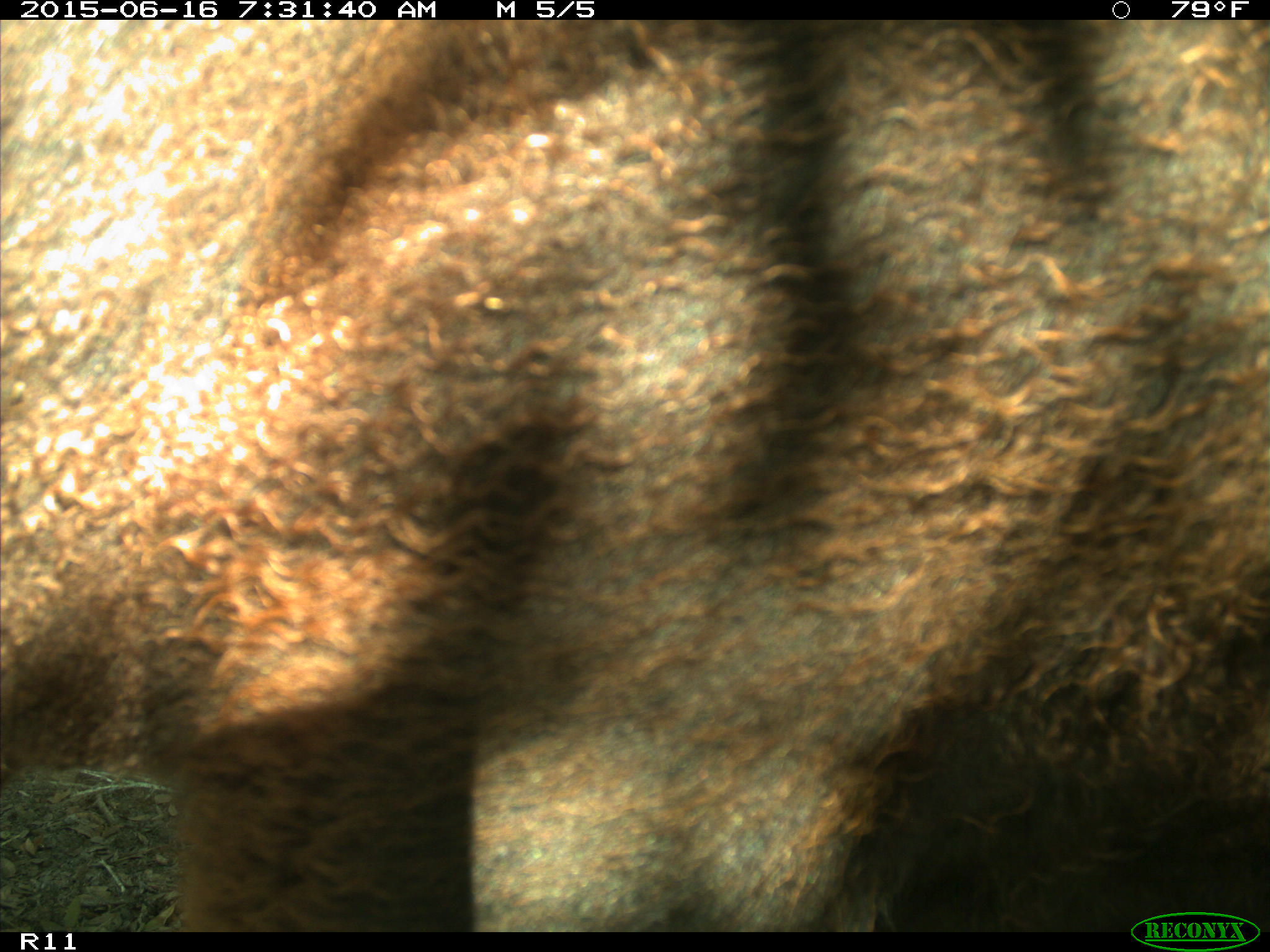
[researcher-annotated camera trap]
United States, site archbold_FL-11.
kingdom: Animalia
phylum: Chordata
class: Mammalia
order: Artiodactyla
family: Bovidae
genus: Bos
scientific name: Bos taurus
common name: domestic cow